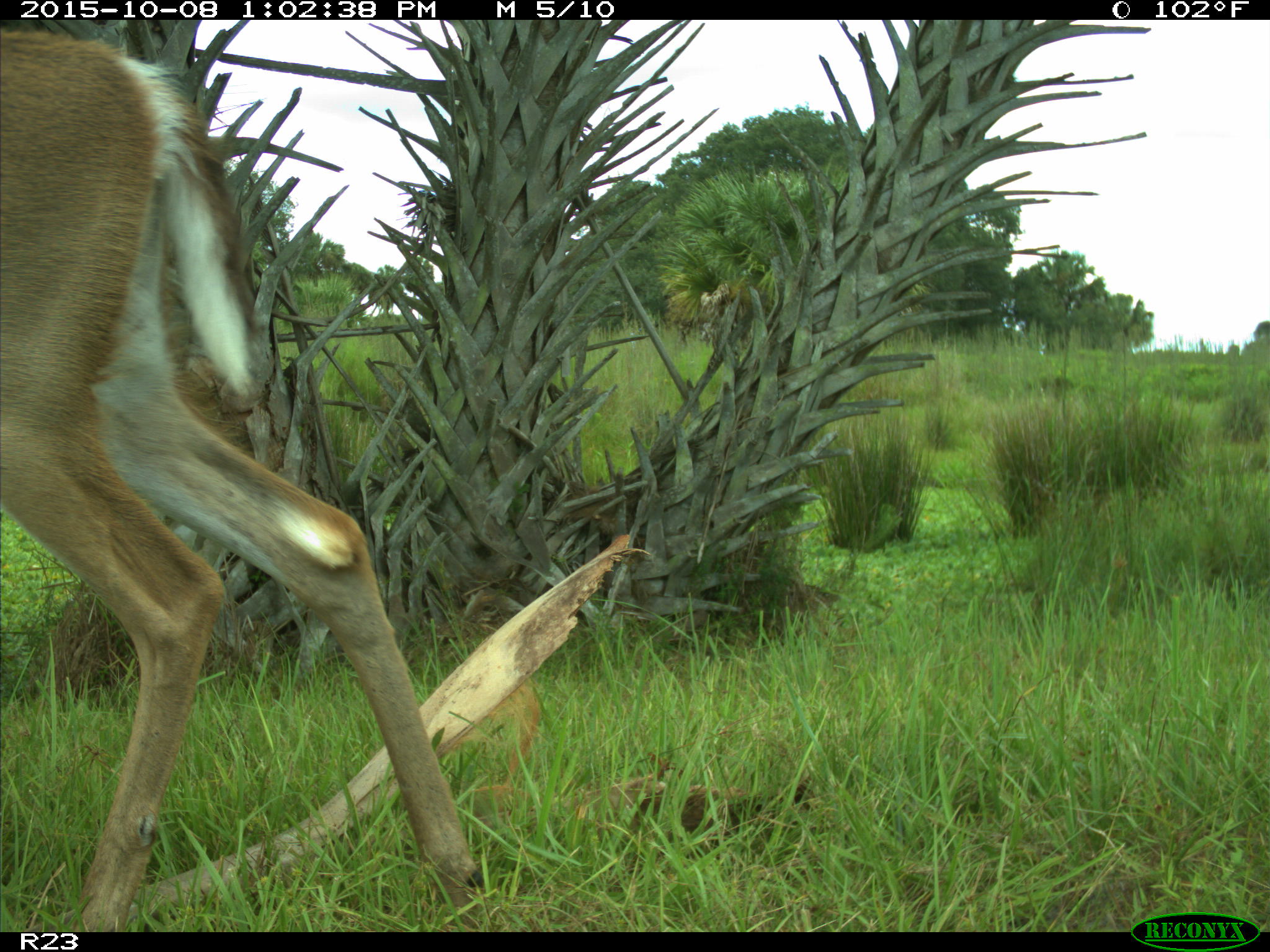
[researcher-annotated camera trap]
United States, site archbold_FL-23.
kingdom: Animalia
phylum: Chordata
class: Mammalia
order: Artiodactyla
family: Cervidae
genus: Odocoileus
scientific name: Odocoileus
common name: deer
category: unidentified deer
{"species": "unidentified deer (deer) (Odocoileus)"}